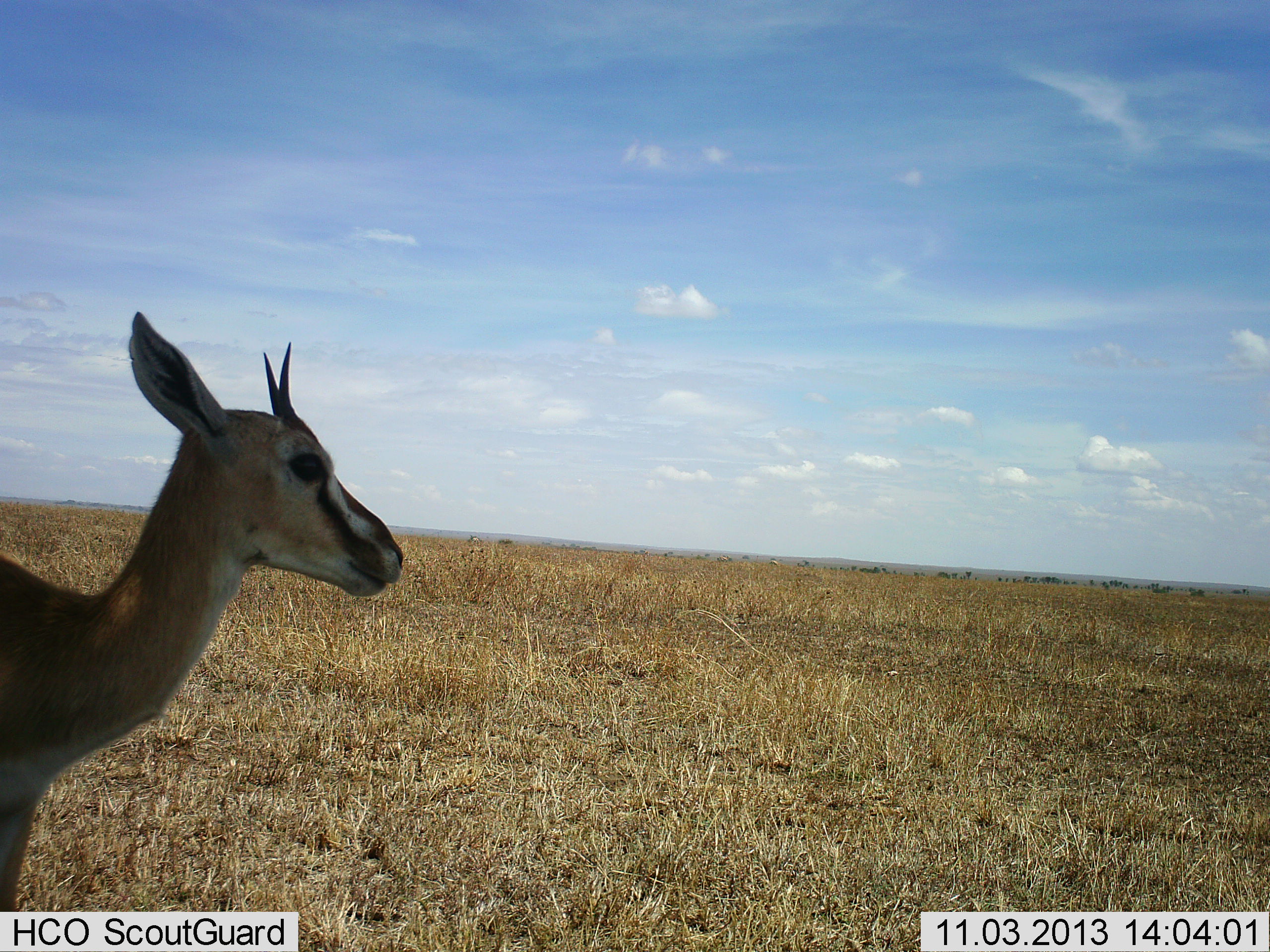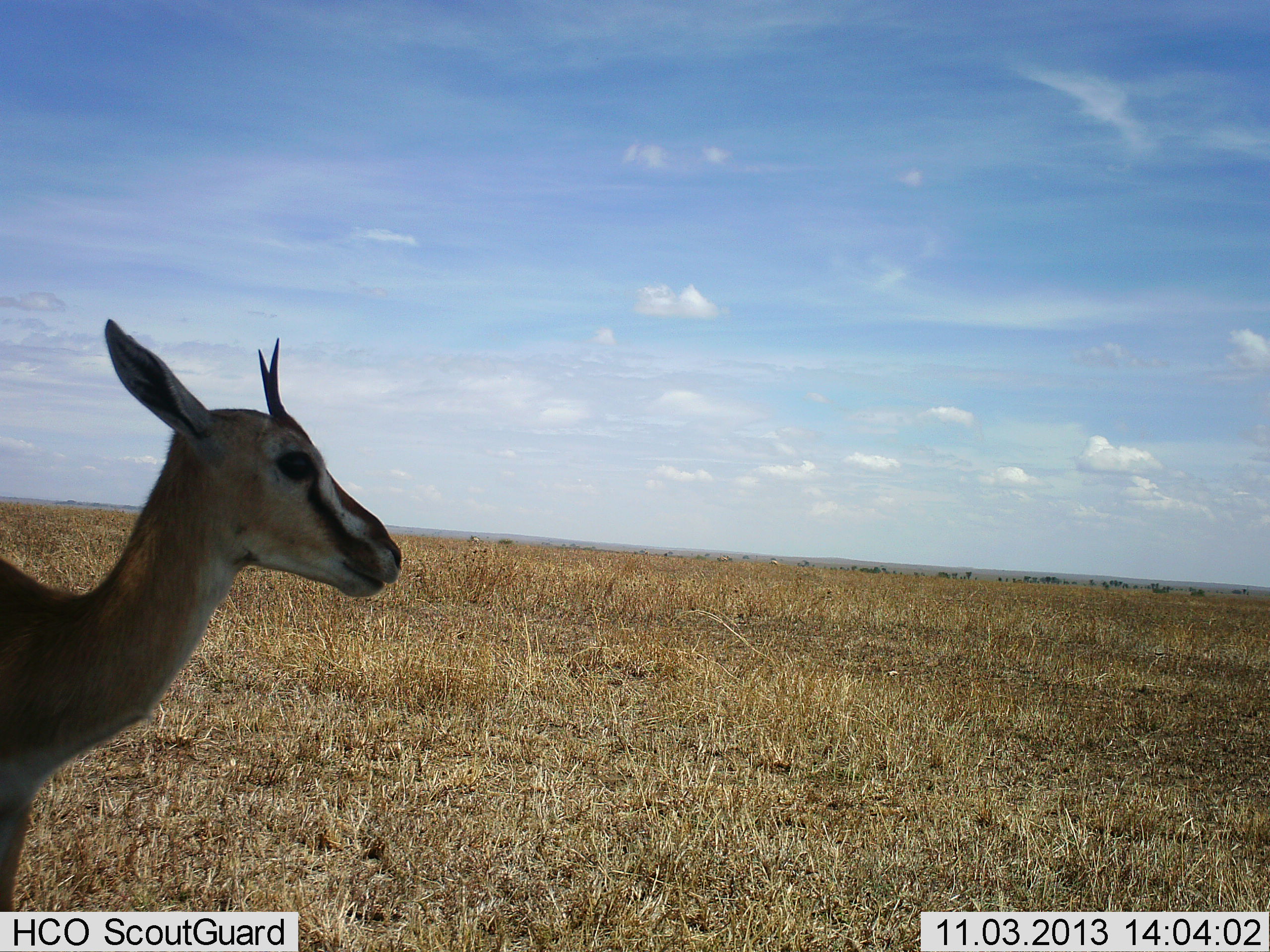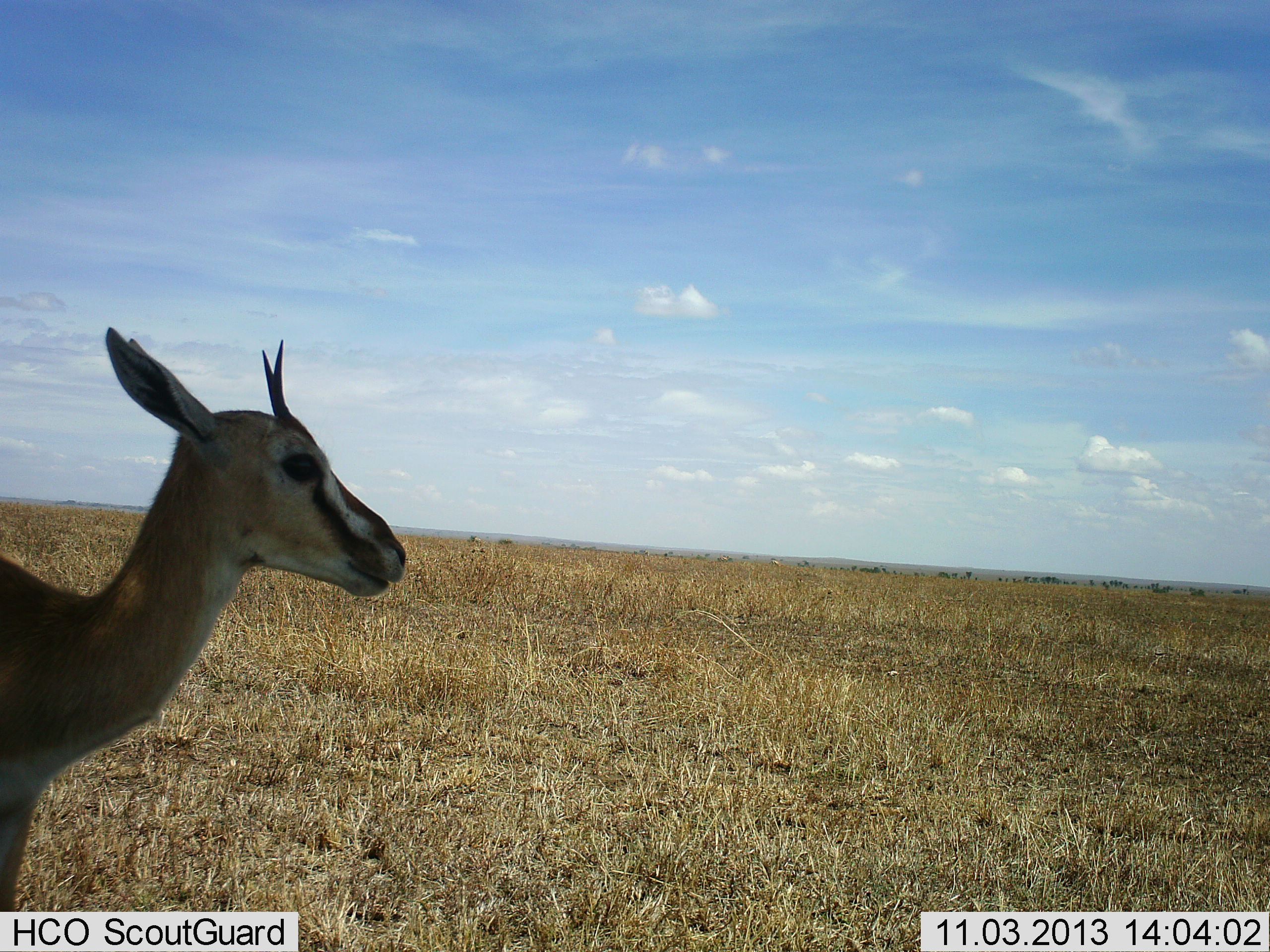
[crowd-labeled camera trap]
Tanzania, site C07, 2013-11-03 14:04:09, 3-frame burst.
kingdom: Animalia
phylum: Chordata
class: Mammalia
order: Artiodactyla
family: Bovidae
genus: Eudorcas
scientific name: Eudorcas thomsonii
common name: thomson's gazelle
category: gazellethomsons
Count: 1.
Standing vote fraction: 89%.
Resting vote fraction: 4%.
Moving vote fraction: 11%.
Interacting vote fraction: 0%.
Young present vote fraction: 14%.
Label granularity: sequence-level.